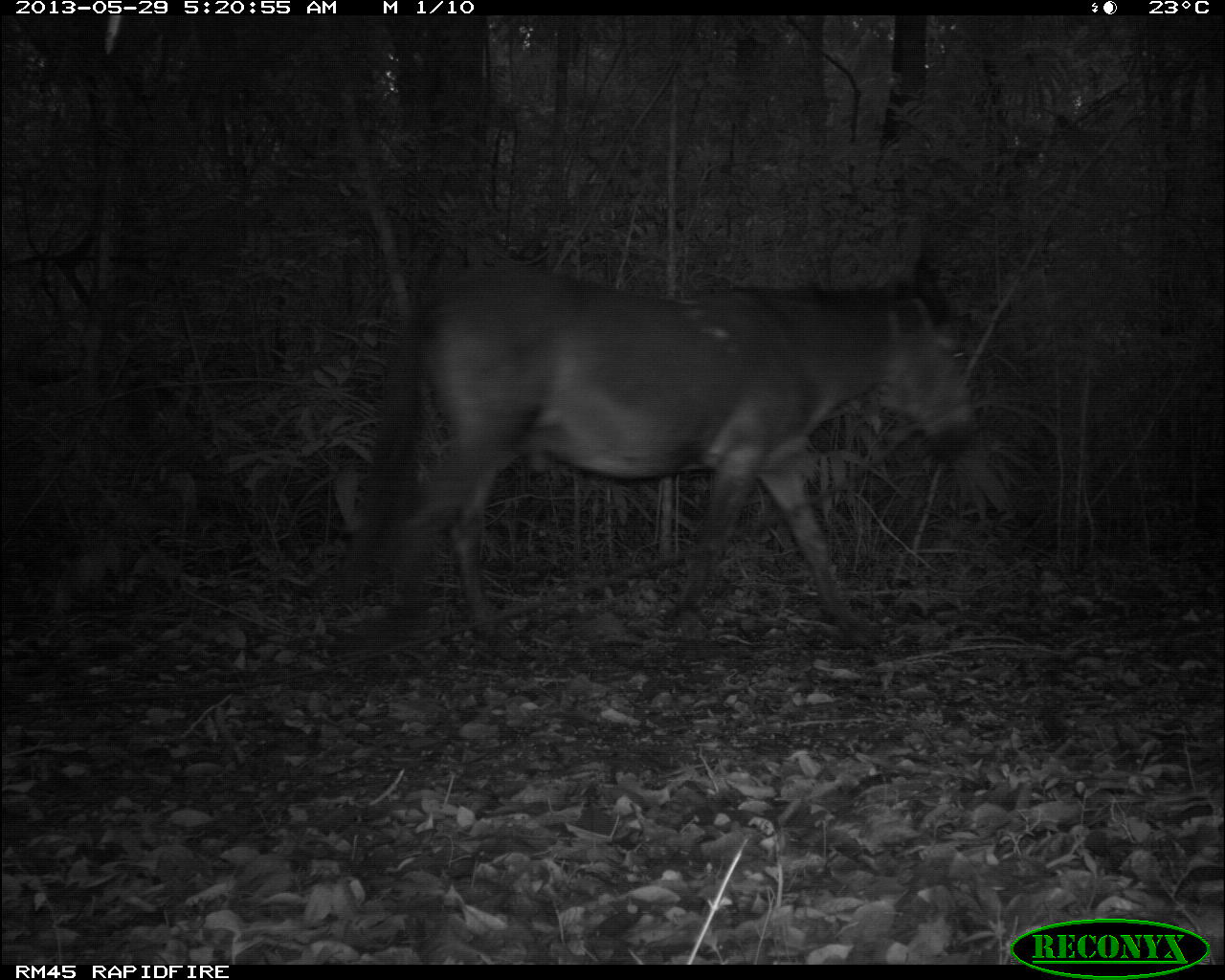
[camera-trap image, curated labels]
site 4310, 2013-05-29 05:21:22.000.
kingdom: Animalia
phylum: Chordata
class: Mammalia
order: Perissodactyla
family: Equidae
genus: Equus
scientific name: Equus ferus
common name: wild horse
Equus ferus (wild horse), count 1.